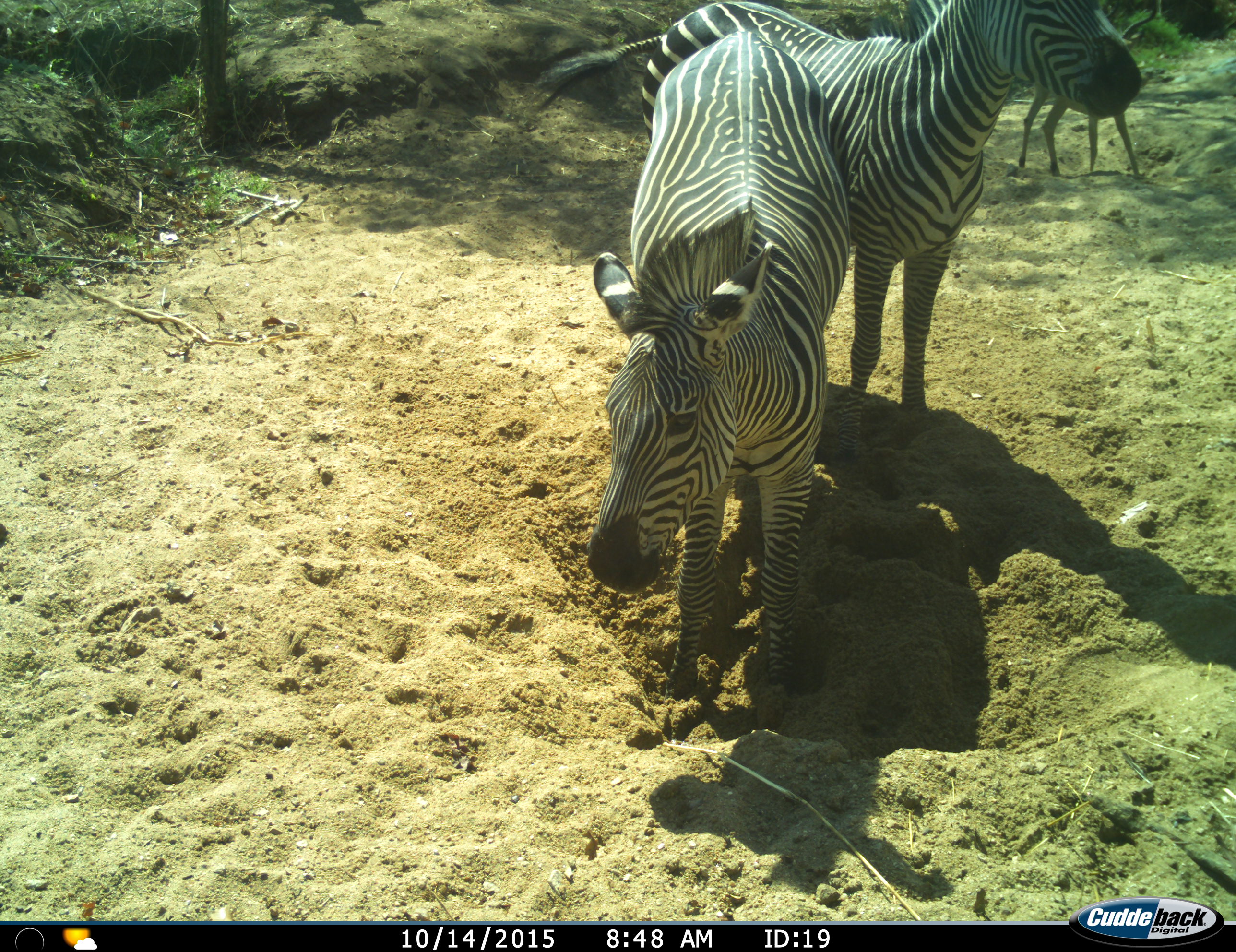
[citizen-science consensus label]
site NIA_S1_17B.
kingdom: Animalia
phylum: Chordata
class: Mammalia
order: Perissodactyla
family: Equidae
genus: Equus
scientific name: Equus quagga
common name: plains zebra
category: zebraplains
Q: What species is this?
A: Zebraplains (plains zebra) (Equus quagga).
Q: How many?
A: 2.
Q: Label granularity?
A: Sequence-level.